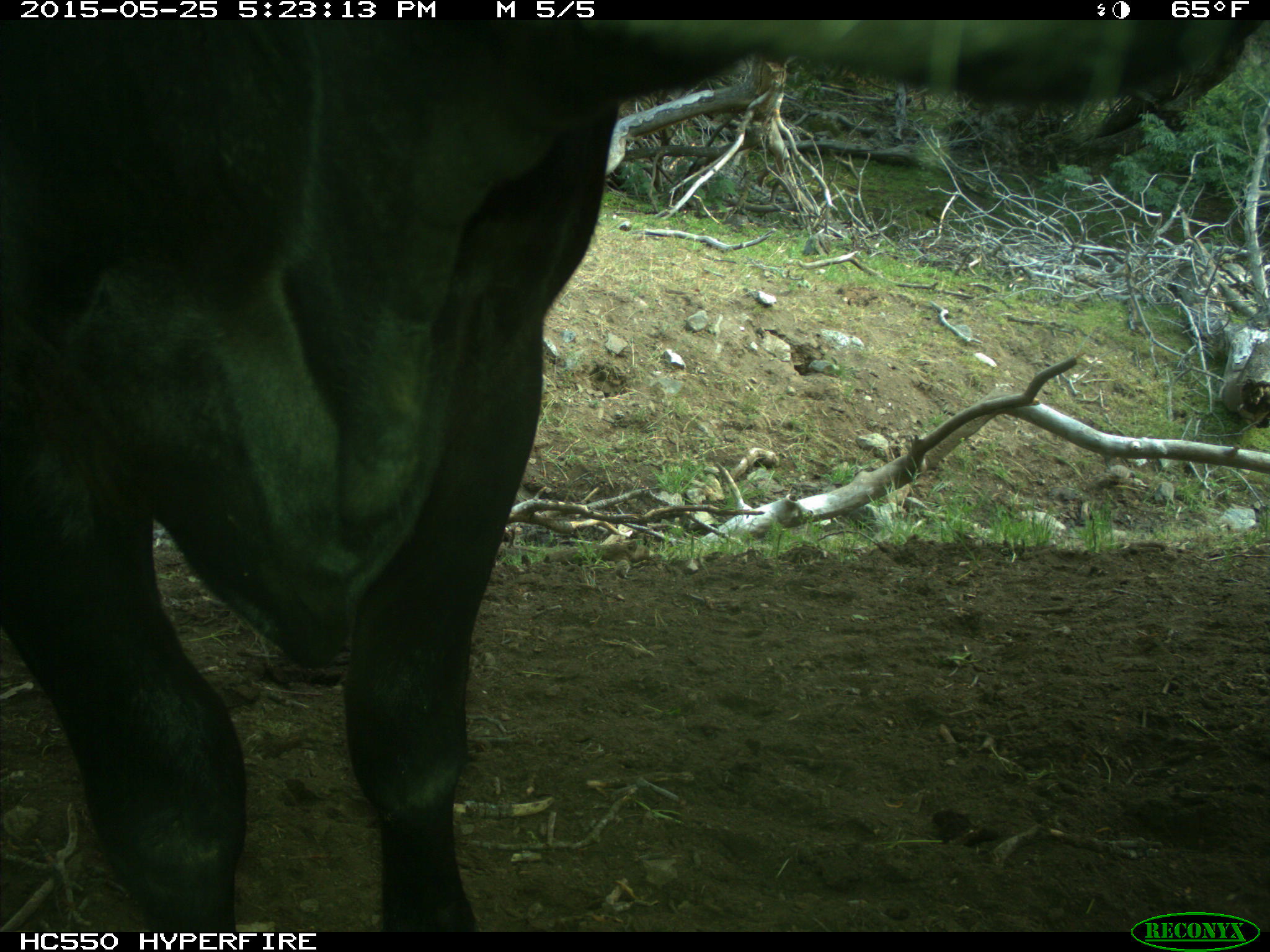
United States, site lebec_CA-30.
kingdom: Animalia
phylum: Chordata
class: Mammalia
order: Artiodactyla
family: Bovidae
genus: Bos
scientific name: Bos taurus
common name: domestic cow